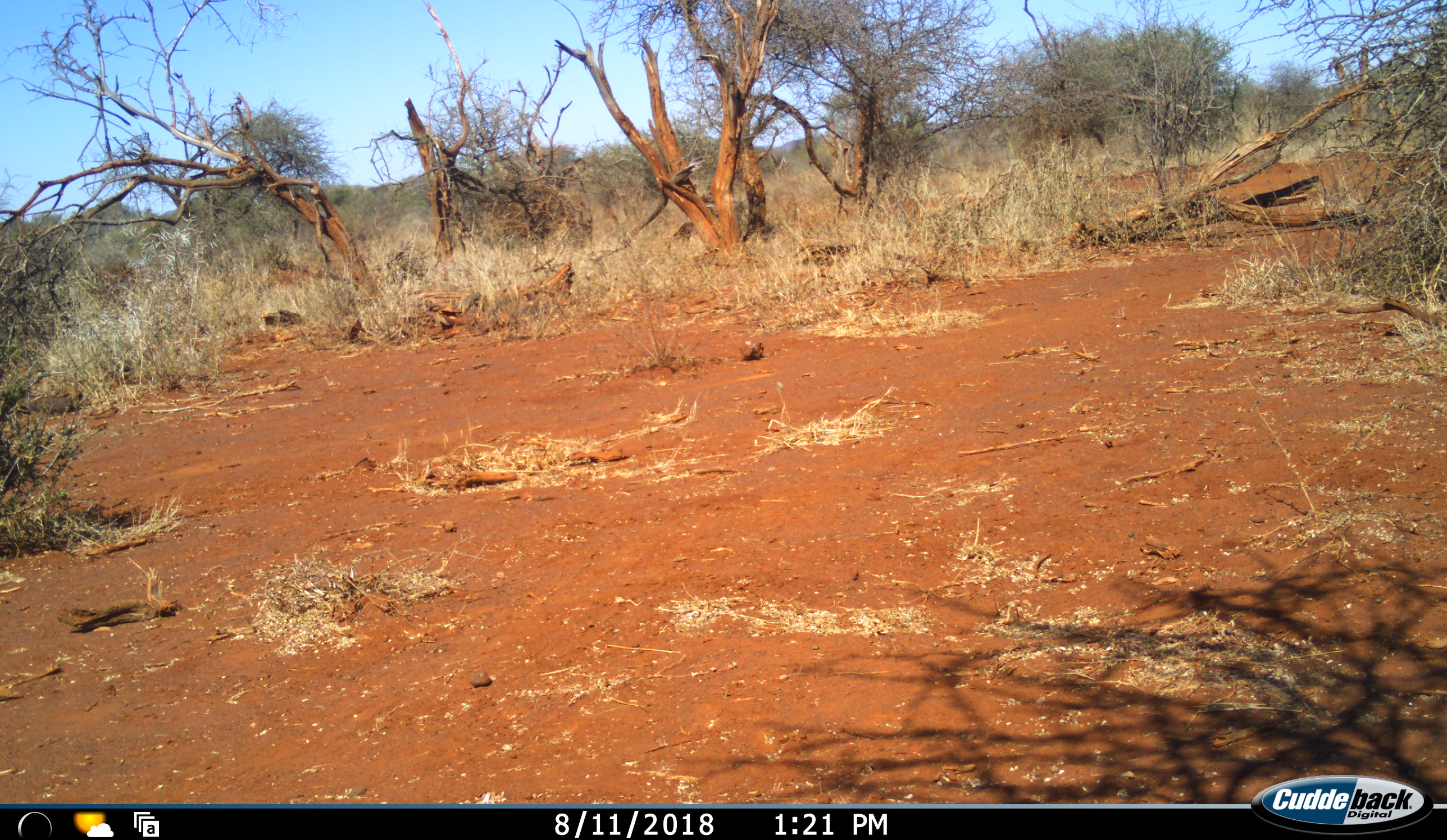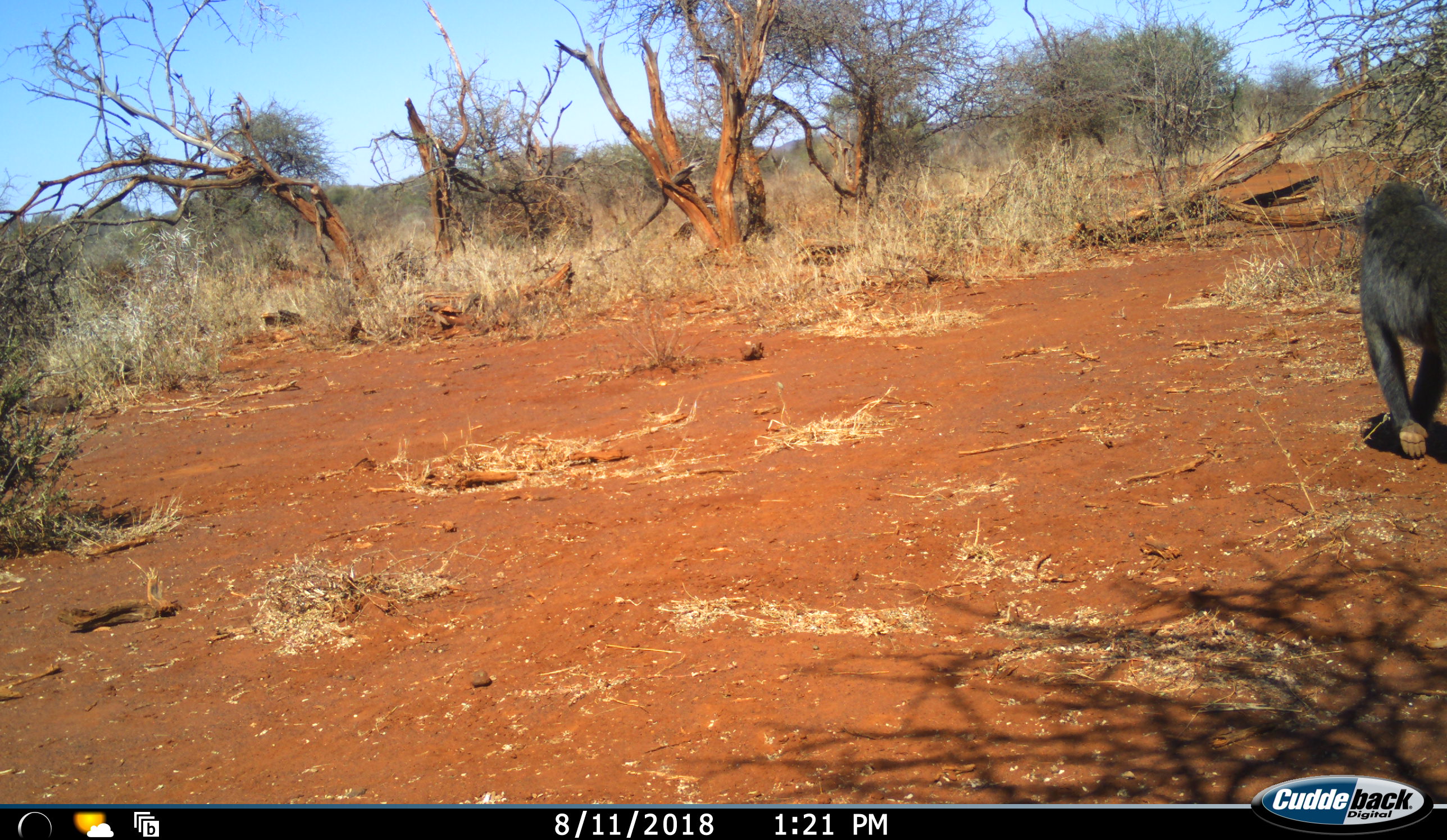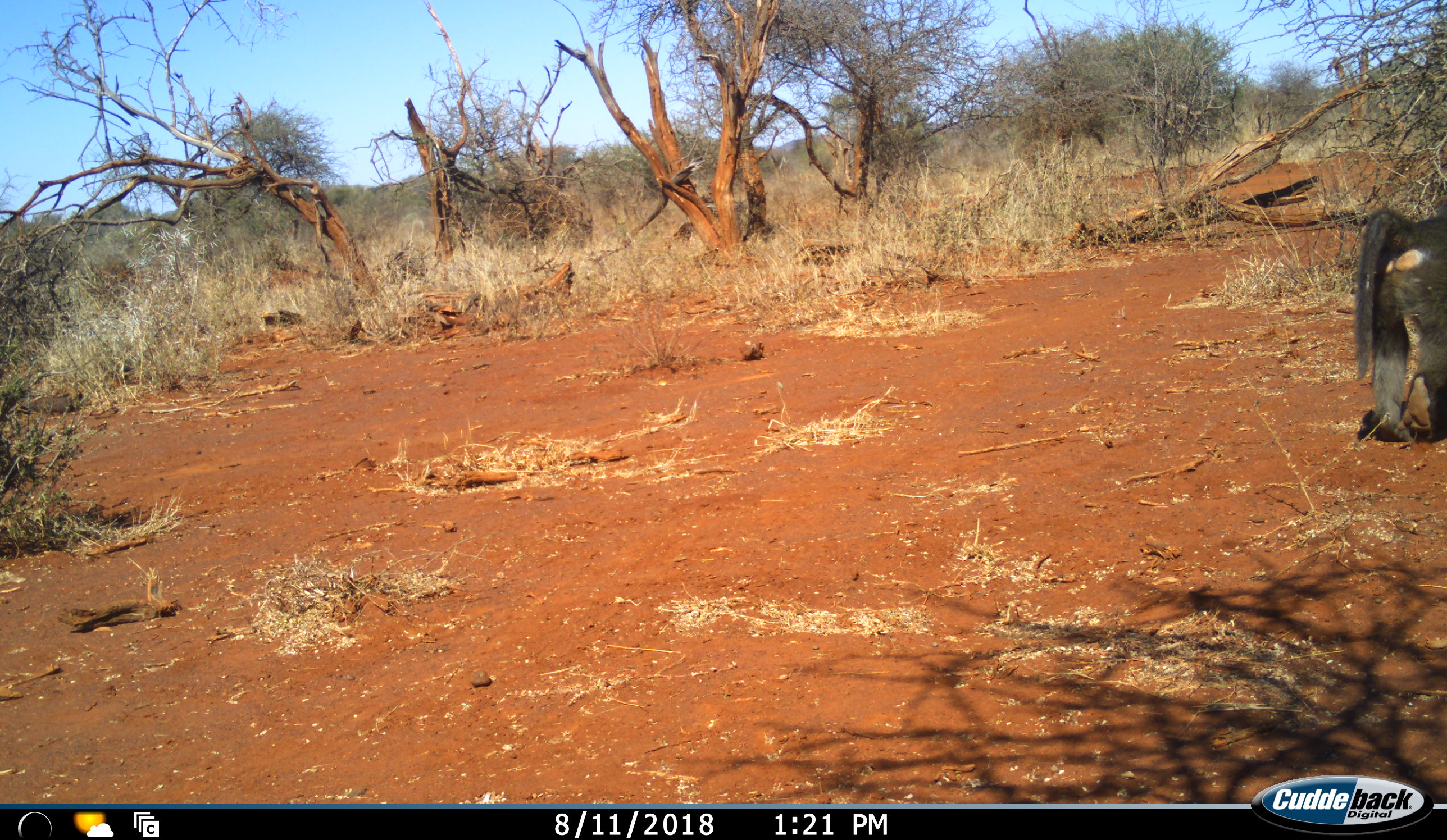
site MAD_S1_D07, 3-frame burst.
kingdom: Animalia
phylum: Chordata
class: Mammalia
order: Primates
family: Cercopithecidae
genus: Papio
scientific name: Papio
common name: baboon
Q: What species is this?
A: Baboon (Papio).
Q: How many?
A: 1.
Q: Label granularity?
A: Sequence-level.